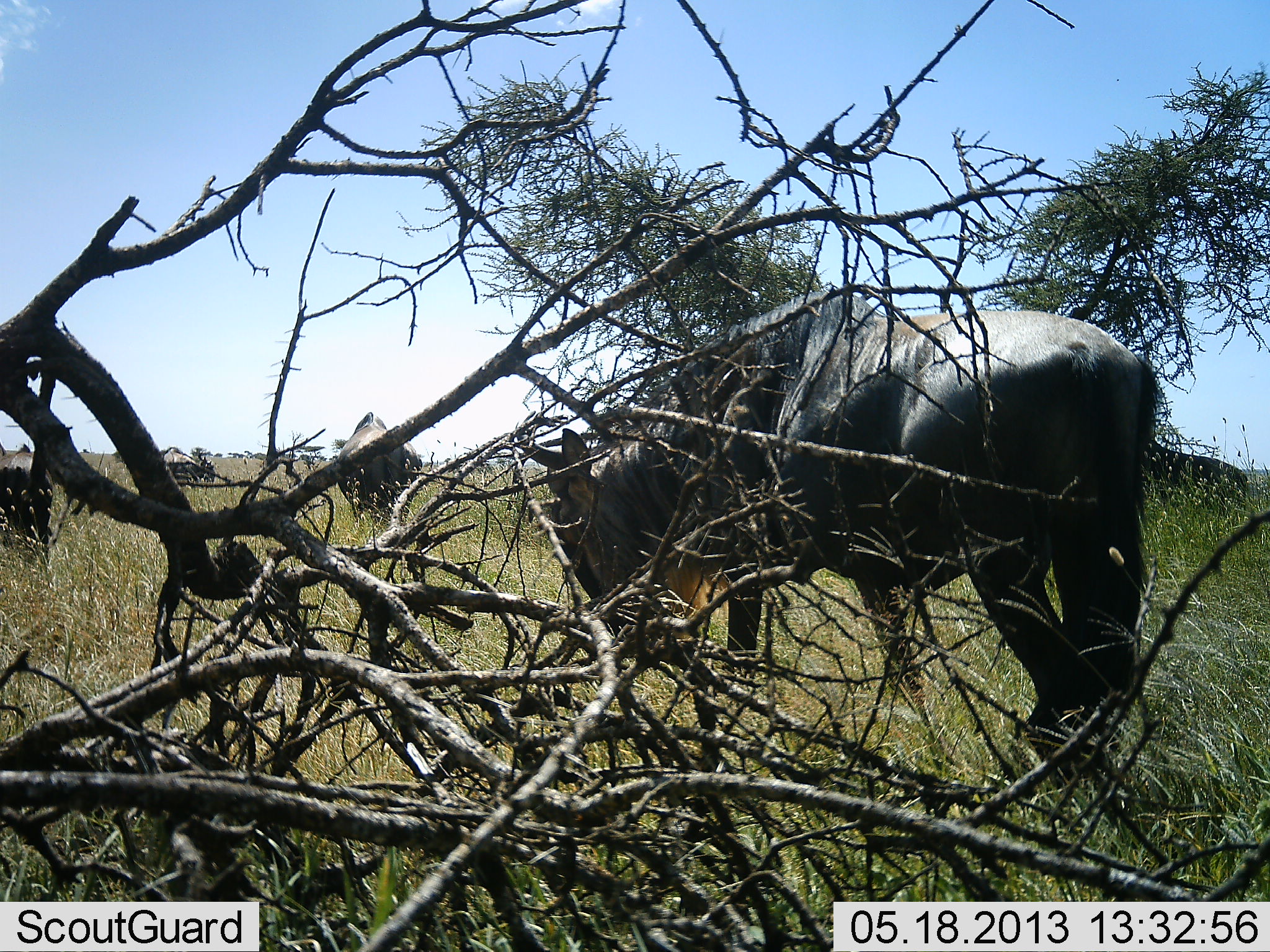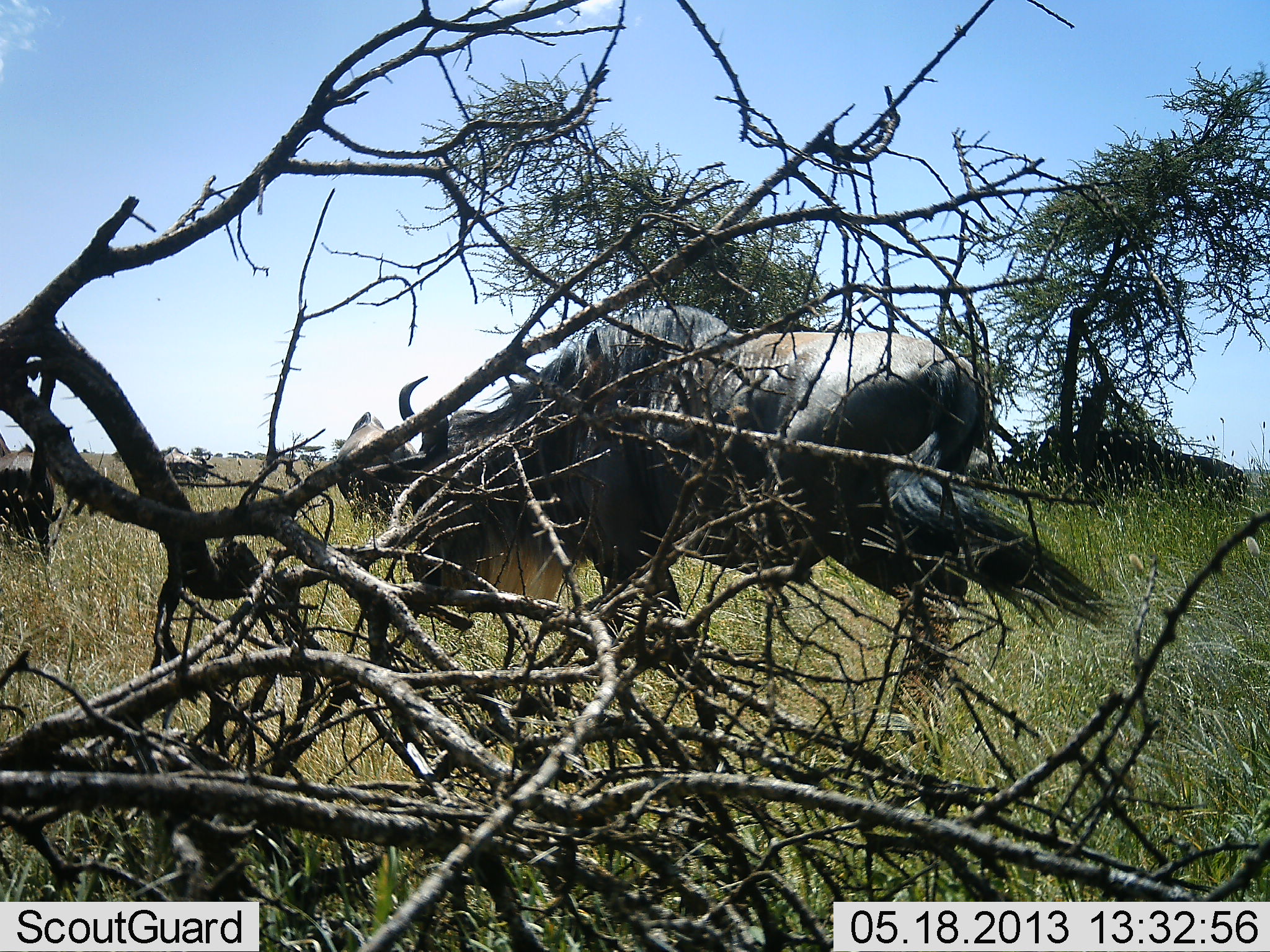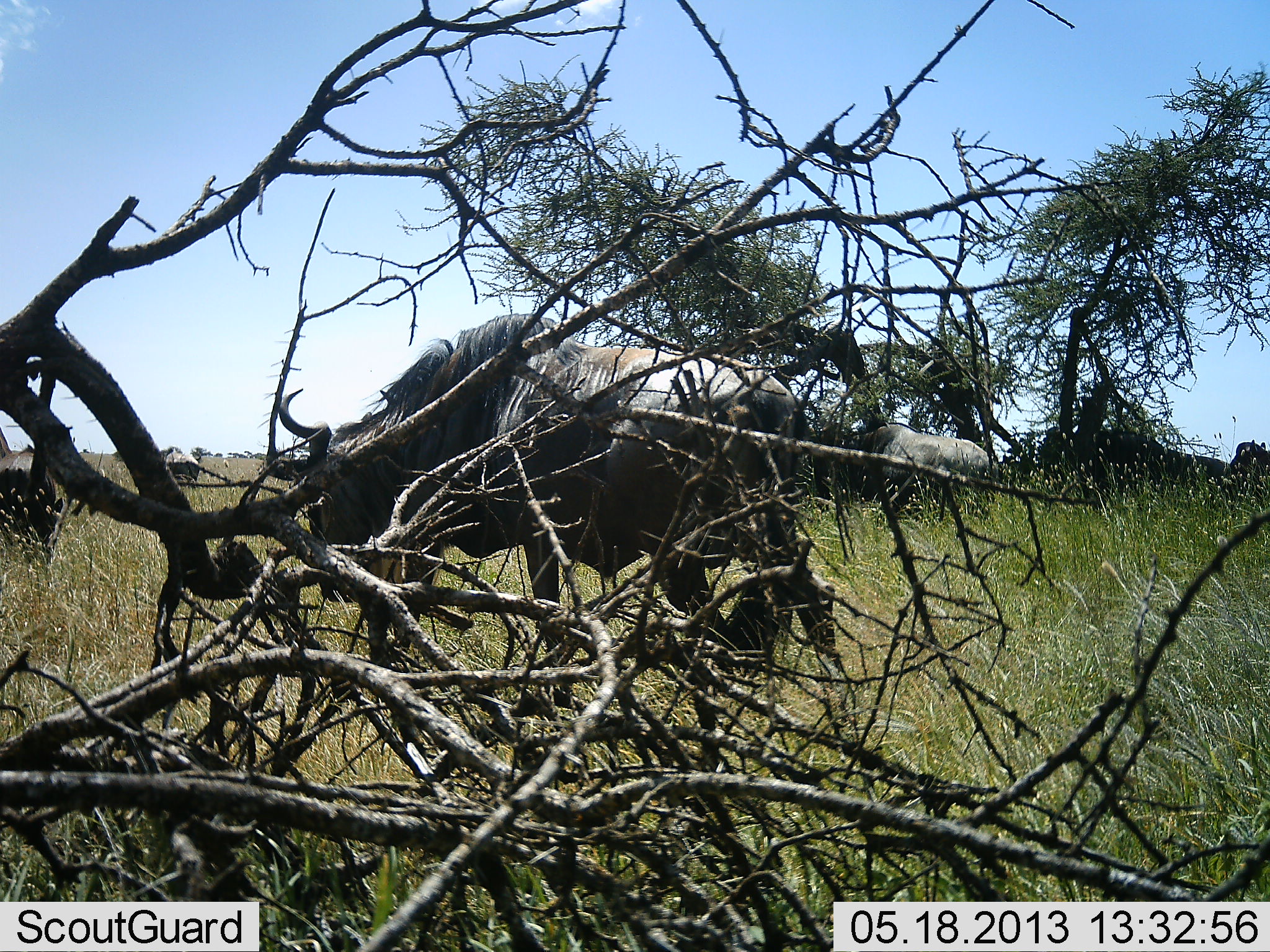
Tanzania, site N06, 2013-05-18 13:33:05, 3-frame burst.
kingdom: Animalia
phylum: Chordata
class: Mammalia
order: Artiodactyla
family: Bovidae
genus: Connochaetes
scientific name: Connochaetes taurinus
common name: blue wildebeest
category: wildebeest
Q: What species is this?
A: Wildebeest (blue wildebeest) (Connochaetes taurinus).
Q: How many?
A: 6.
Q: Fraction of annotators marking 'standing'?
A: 70%.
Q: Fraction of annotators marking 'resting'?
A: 0%.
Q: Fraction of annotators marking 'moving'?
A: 90%.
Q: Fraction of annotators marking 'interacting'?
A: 0%.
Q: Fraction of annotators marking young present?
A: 0%.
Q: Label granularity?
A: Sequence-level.